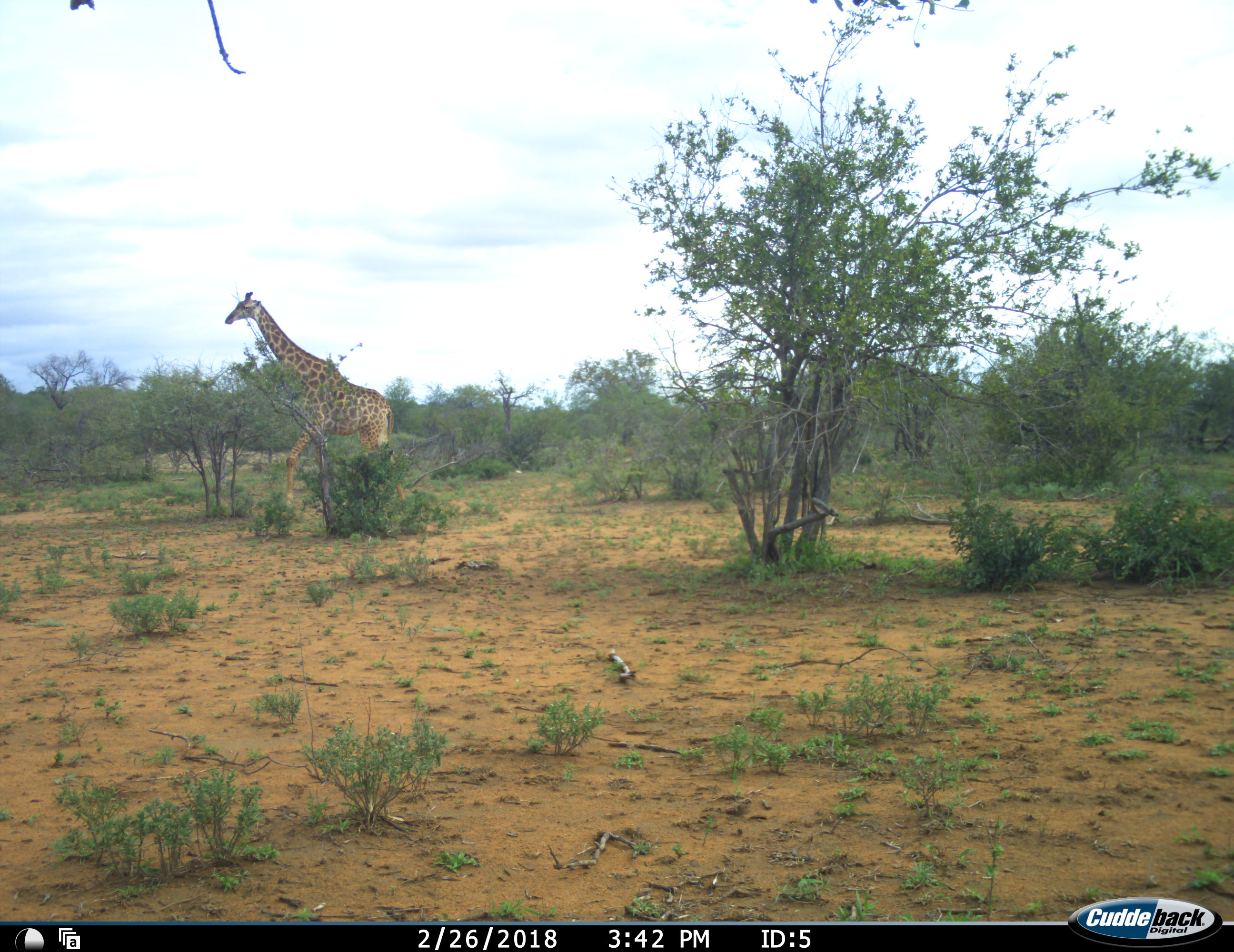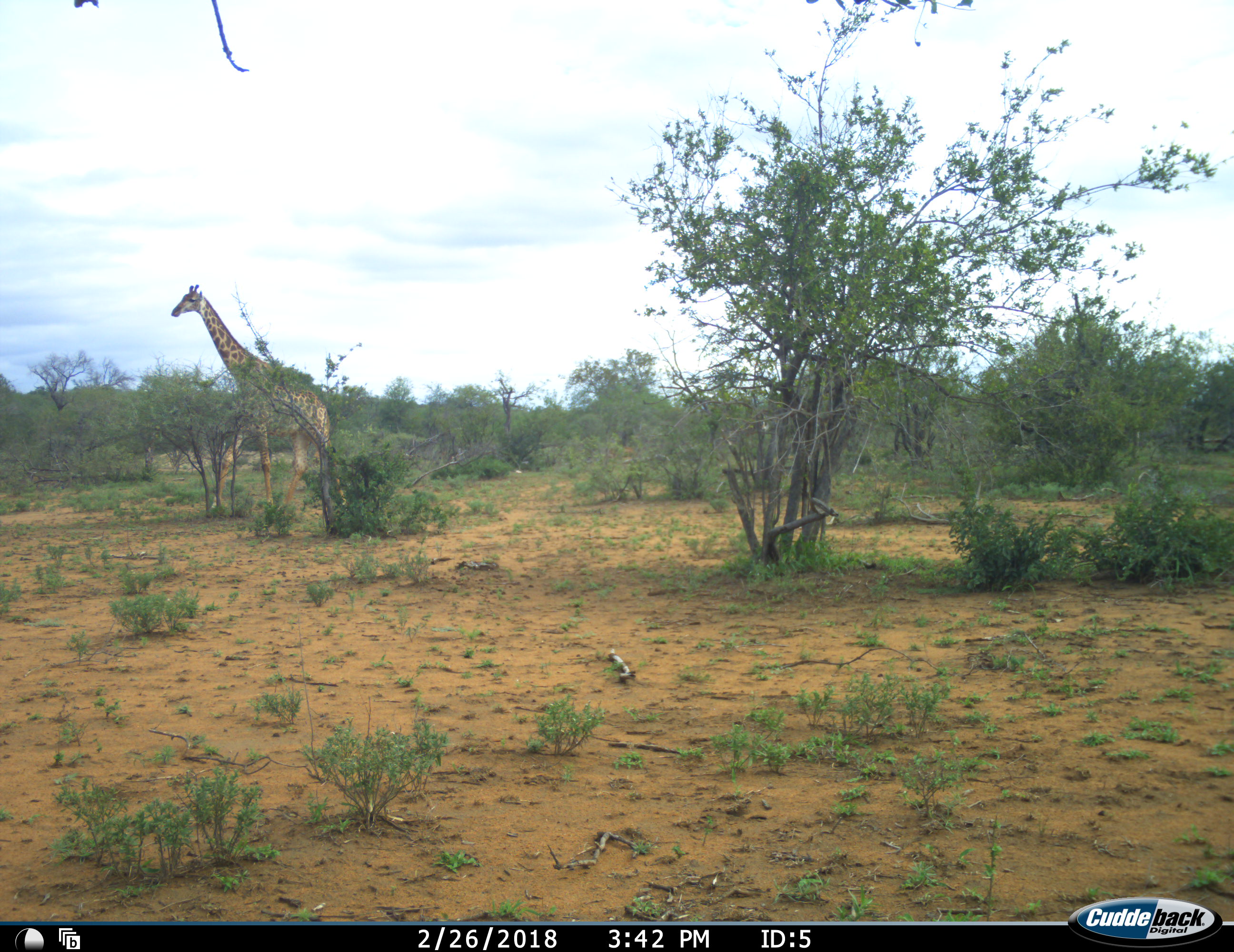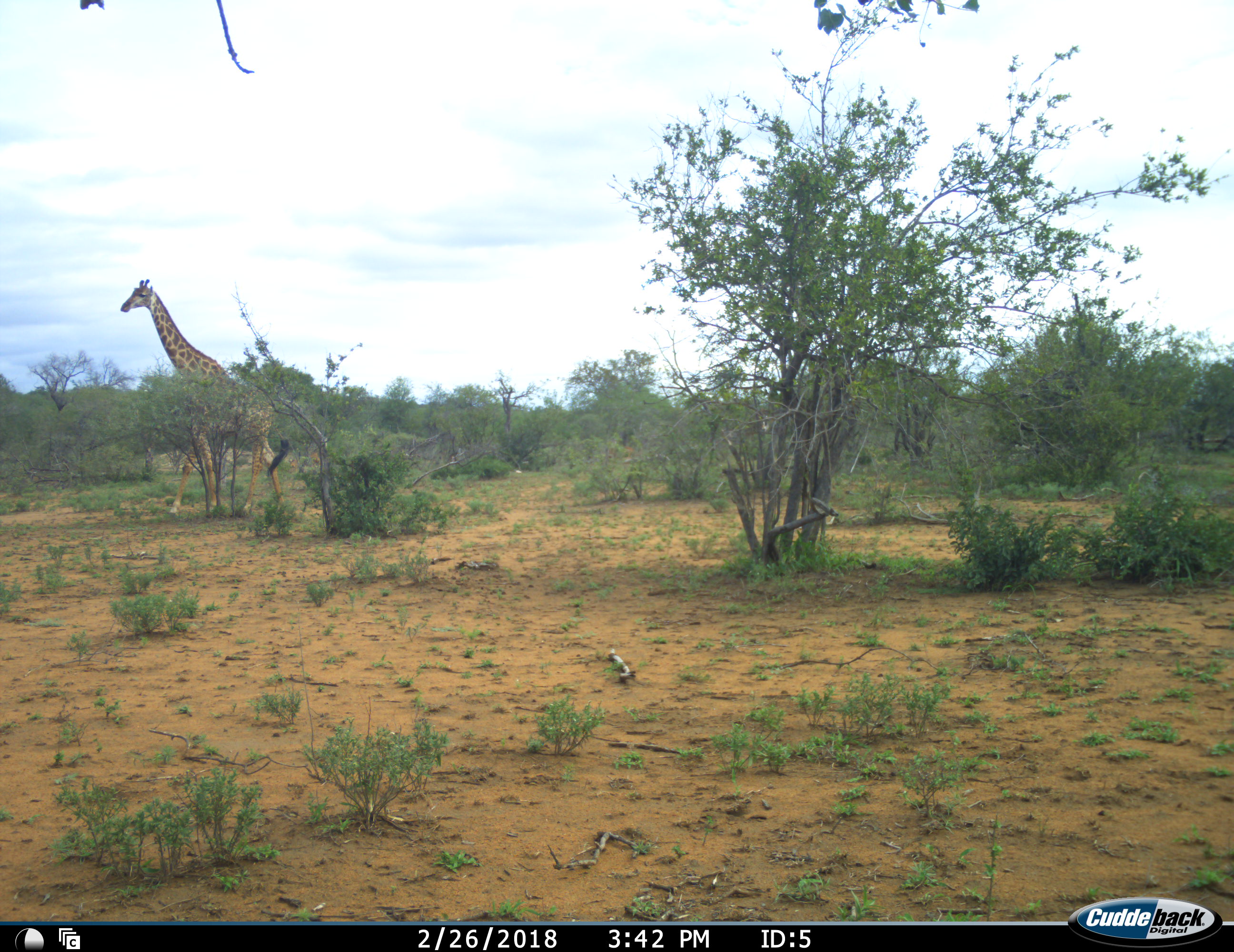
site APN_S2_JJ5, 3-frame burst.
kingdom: Animalia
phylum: Chordata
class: Mammalia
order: Artiodactyla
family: Giraffidae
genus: Giraffa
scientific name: Giraffa camelopardalis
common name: giraffe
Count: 1.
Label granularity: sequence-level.